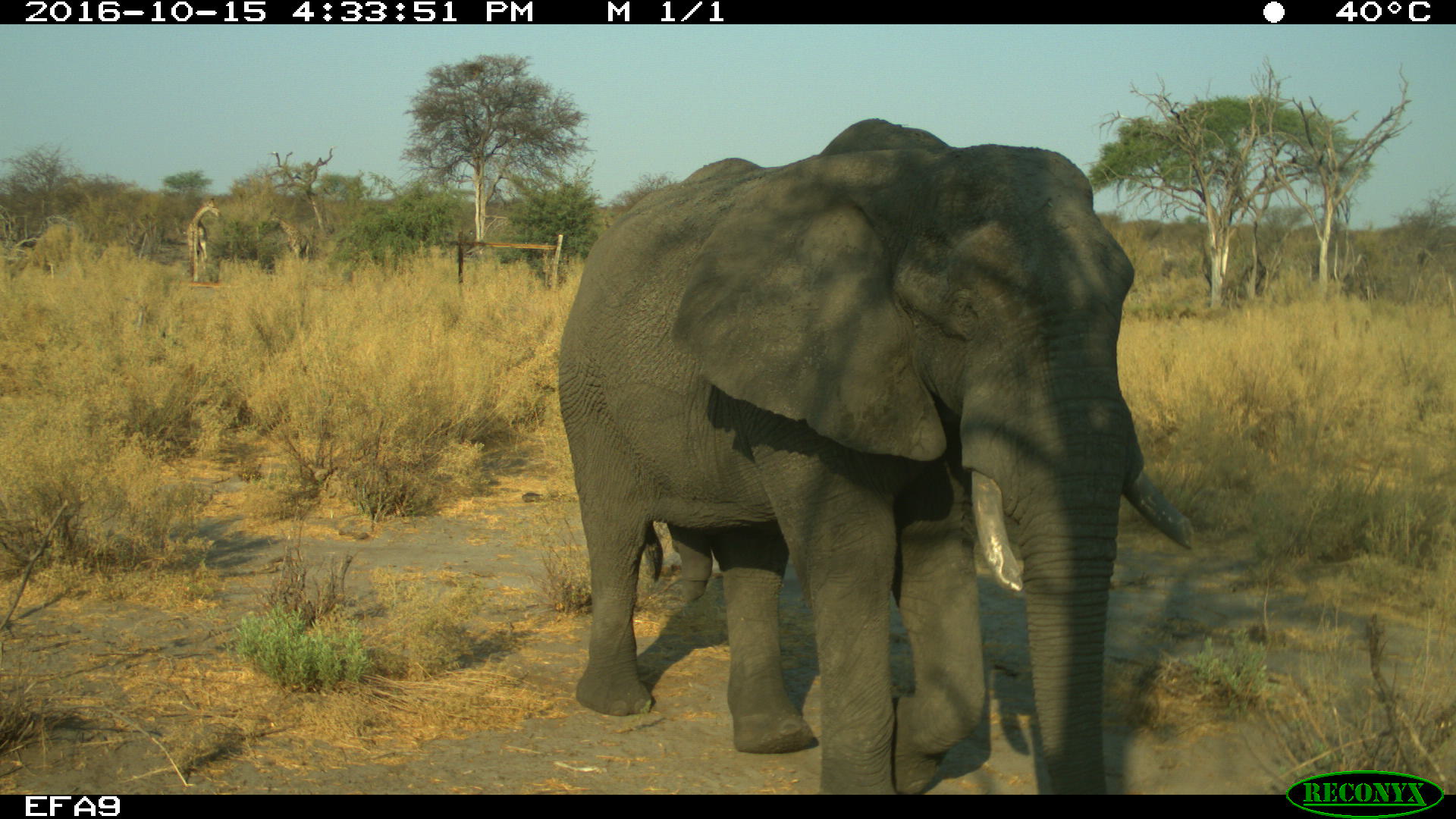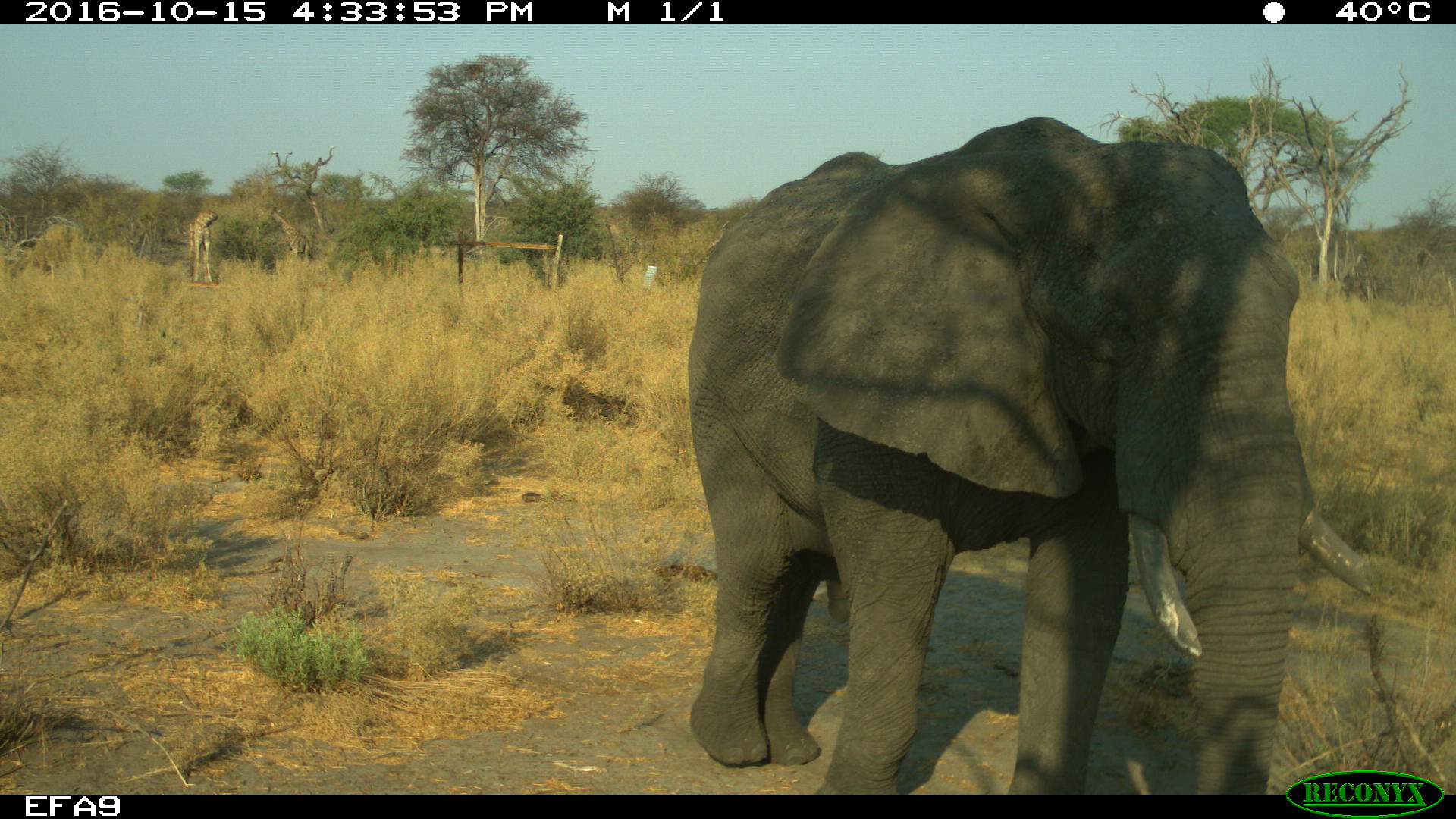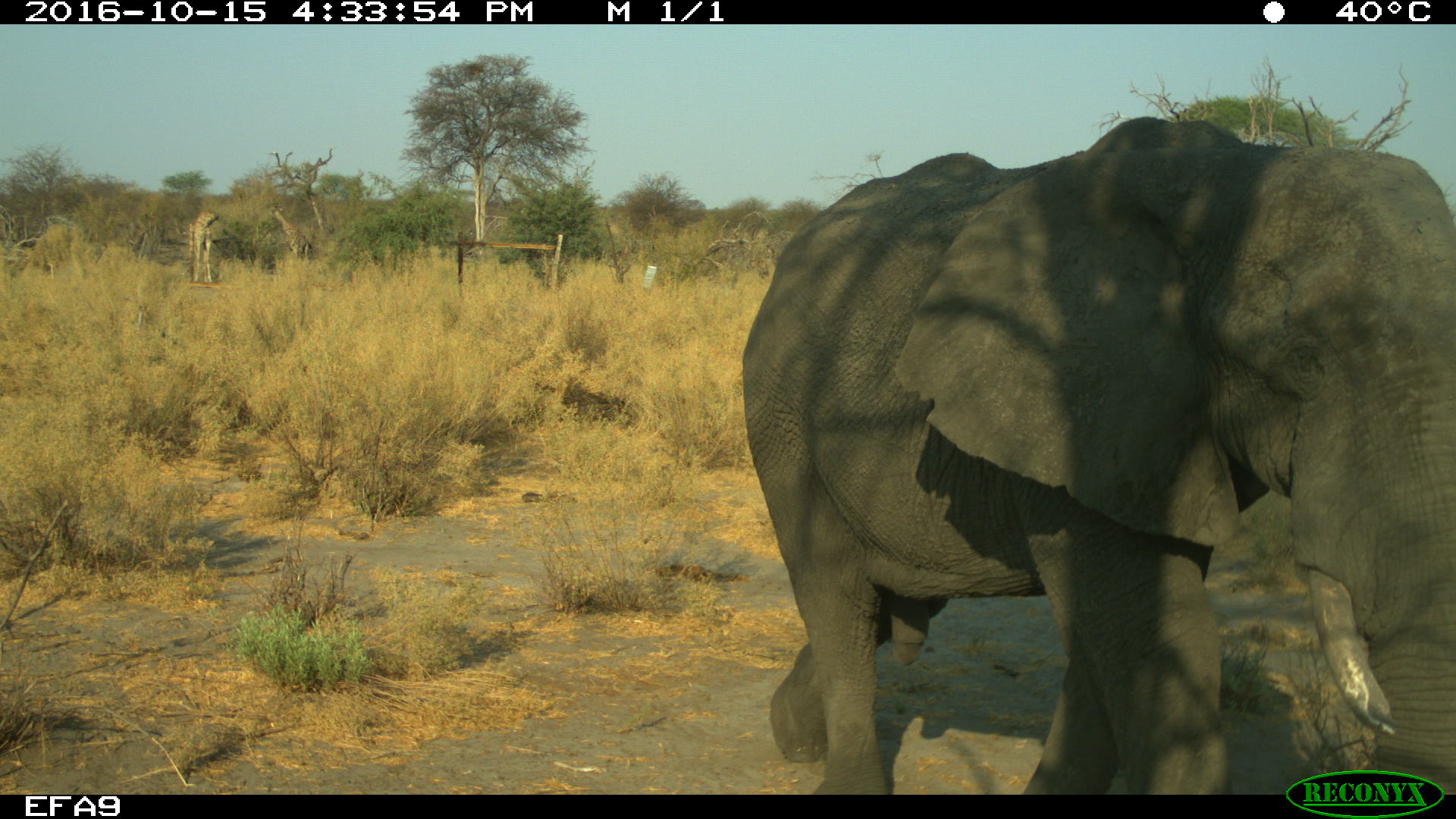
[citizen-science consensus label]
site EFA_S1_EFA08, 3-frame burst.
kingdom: Animalia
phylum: Chordata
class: Mammalia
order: Proboscidea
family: Elephantidae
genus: Loxodonta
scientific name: Loxodonta africana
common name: african bush elephant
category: elephant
Elephant (african bush elephant) (Loxodonta africana), count 1. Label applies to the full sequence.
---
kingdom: Animalia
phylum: Chordata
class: Mammalia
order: Artiodactyla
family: Giraffidae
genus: Giraffa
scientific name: Giraffa camelopardalis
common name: giraffe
Giraffe (Giraffa camelopardalis), count 2. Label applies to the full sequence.